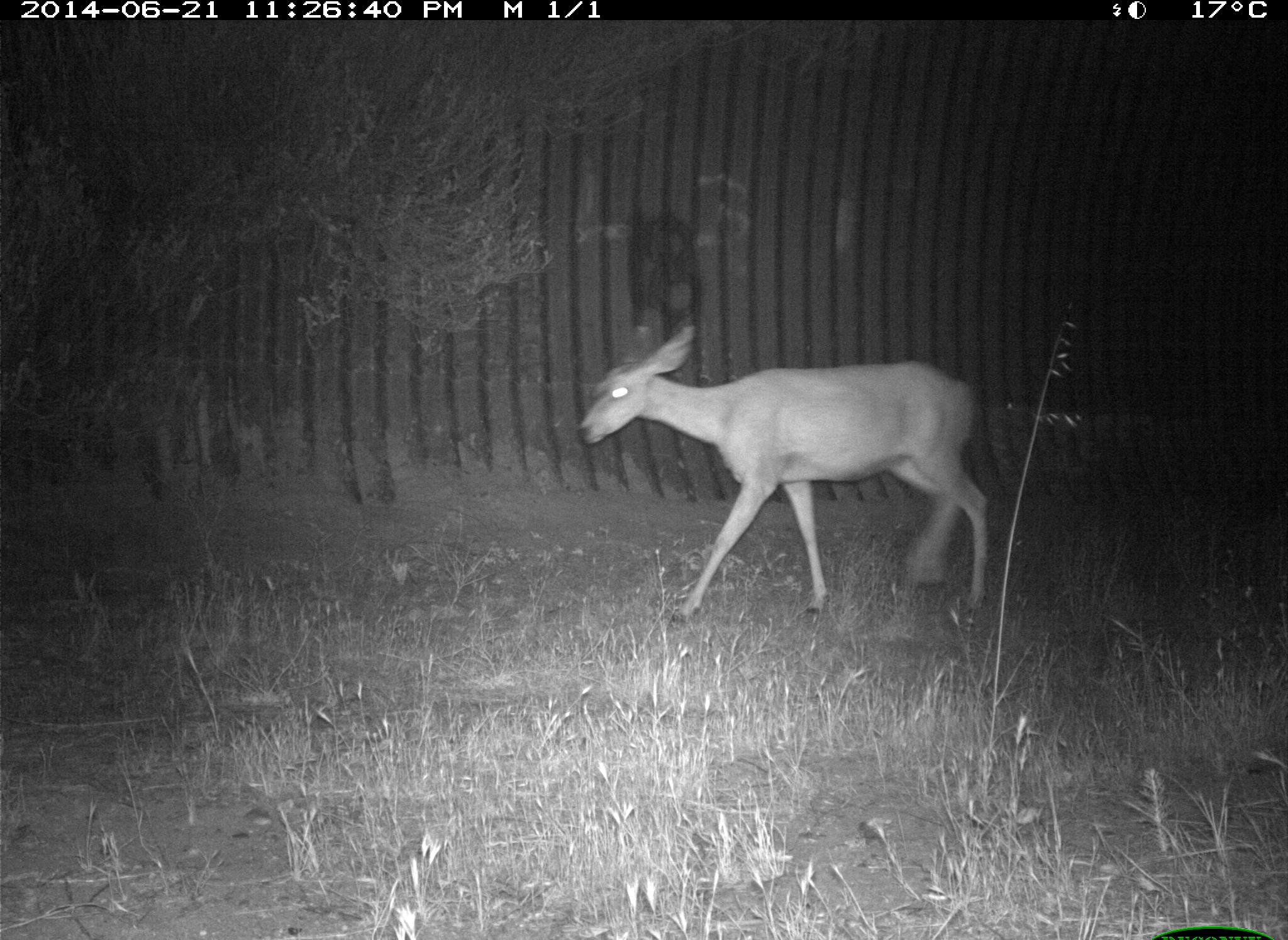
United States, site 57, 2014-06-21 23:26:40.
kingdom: Animalia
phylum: Chordata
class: Mammalia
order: Artiodactyla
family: Cervidae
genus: Odocoileus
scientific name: Odocoileus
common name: deer